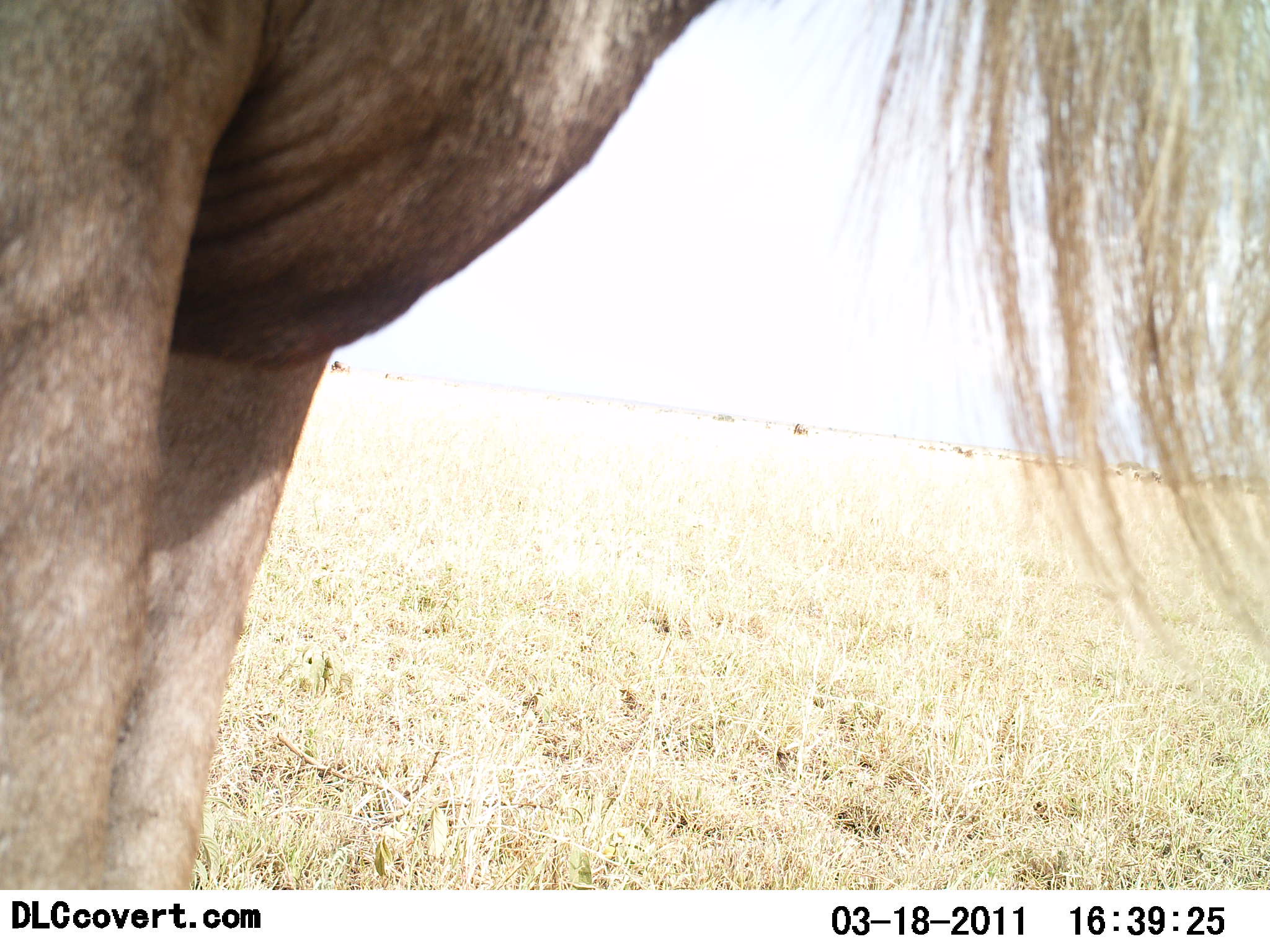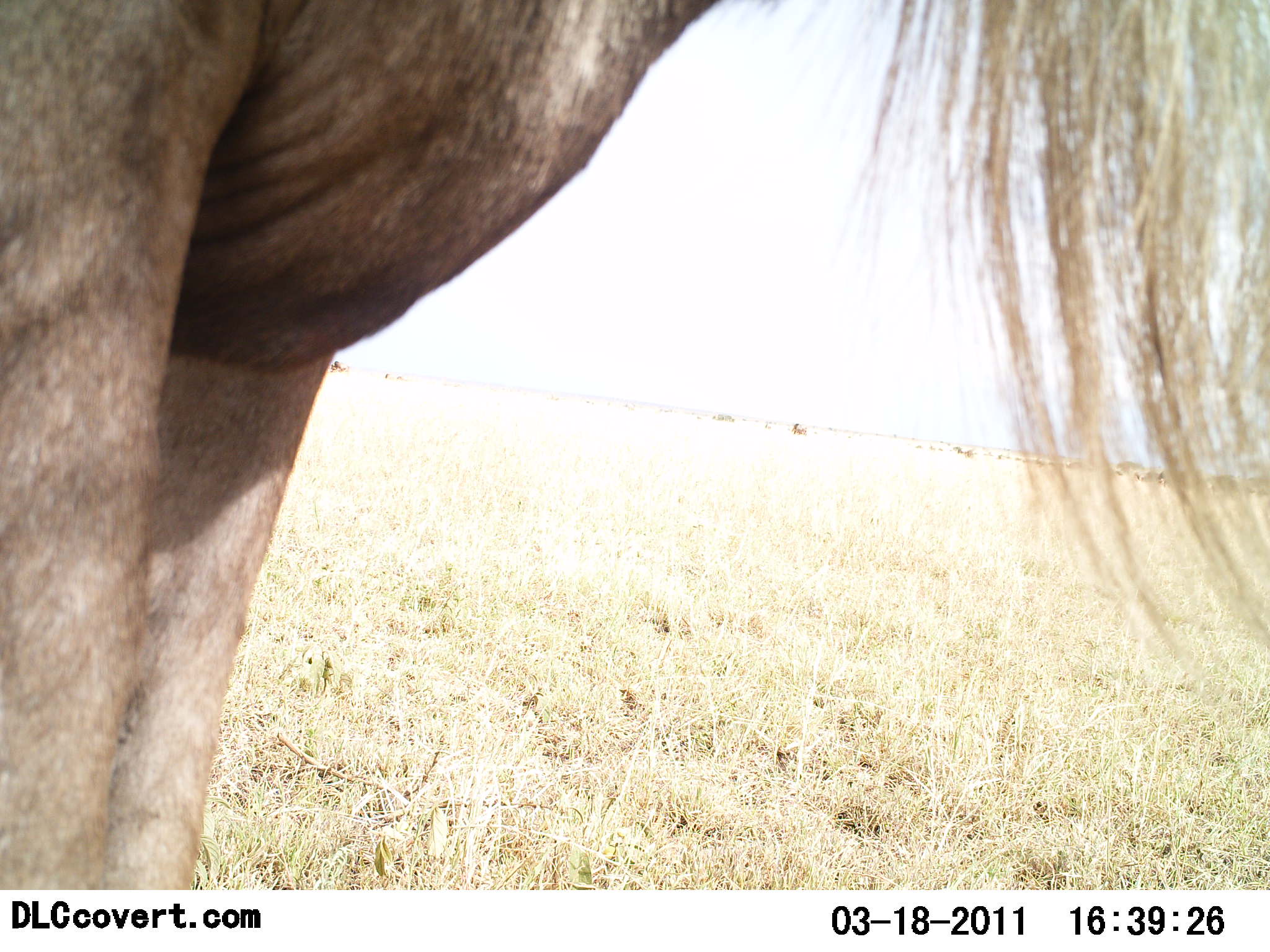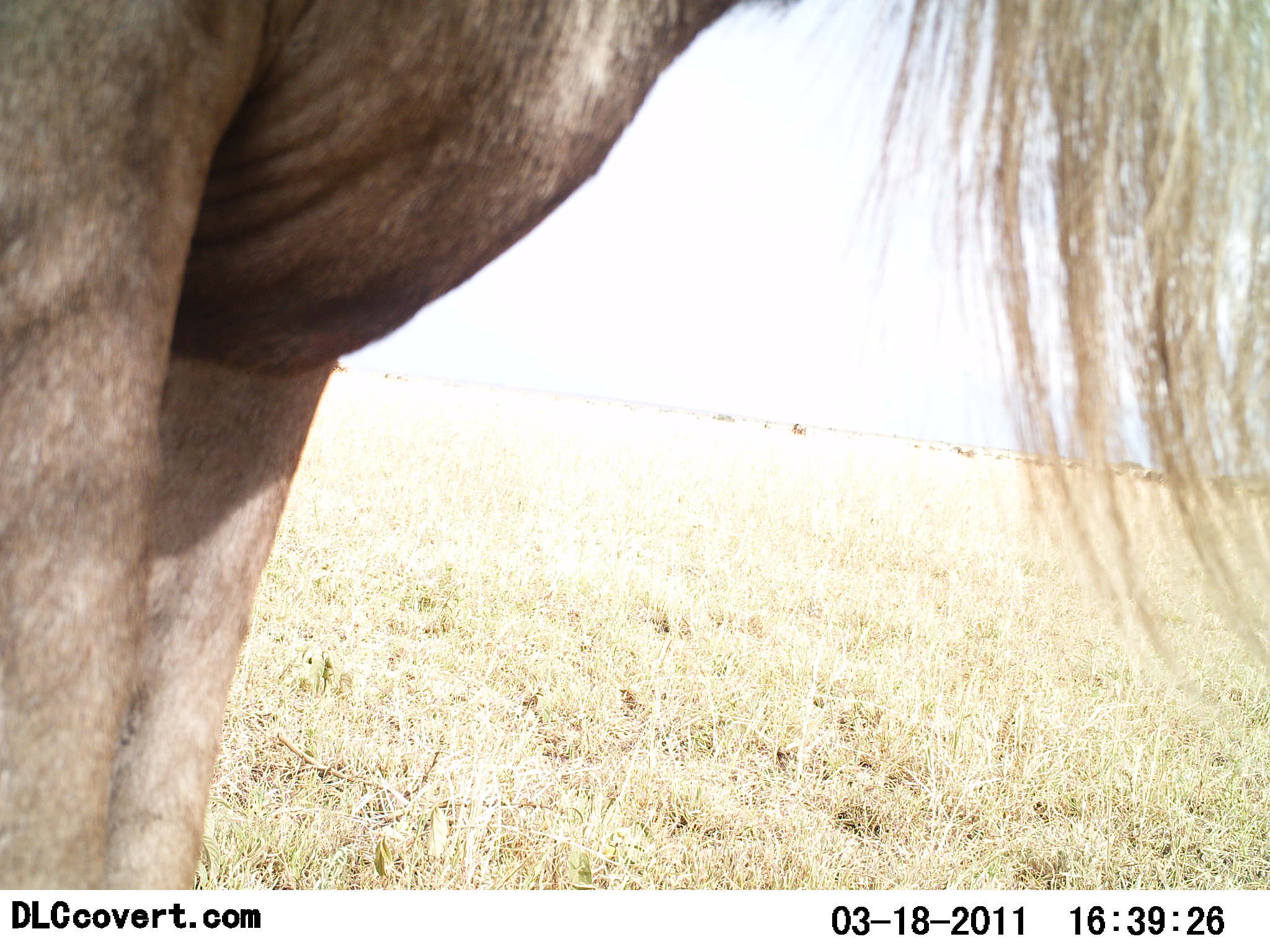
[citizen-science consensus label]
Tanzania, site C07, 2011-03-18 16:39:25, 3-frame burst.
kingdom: Animalia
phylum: Chordata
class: Mammalia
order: Artiodactyla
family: Bovidae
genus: Connochaetes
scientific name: Connochaetes taurinus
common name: blue wildebeest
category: wildebeest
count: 1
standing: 92%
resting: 0%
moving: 0%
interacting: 8%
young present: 0%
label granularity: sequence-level